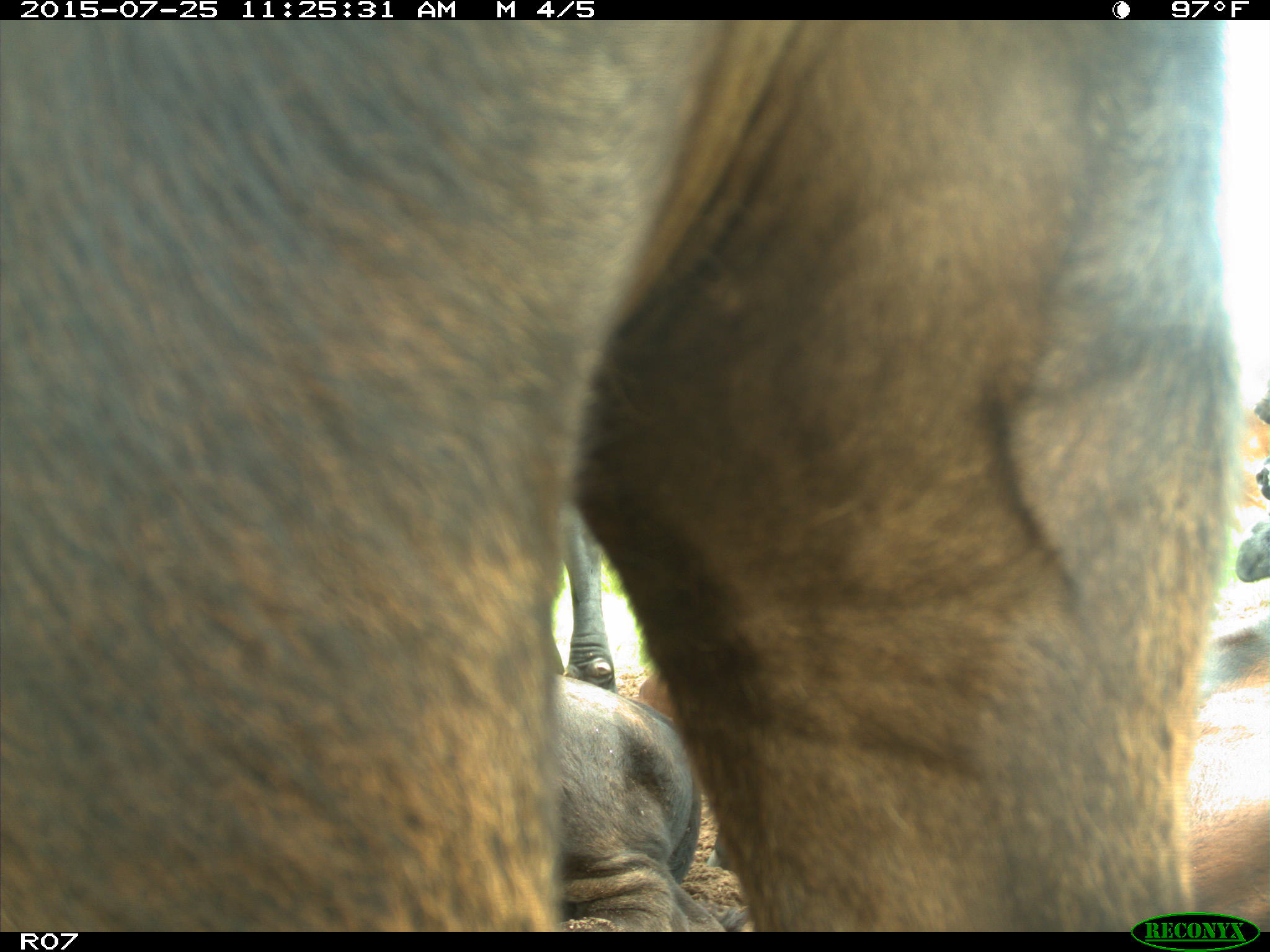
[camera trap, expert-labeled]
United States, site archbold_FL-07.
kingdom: Animalia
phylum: Chordata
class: Mammalia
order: Artiodactyla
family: Bovidae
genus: Bos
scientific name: Bos taurus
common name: domestic cow